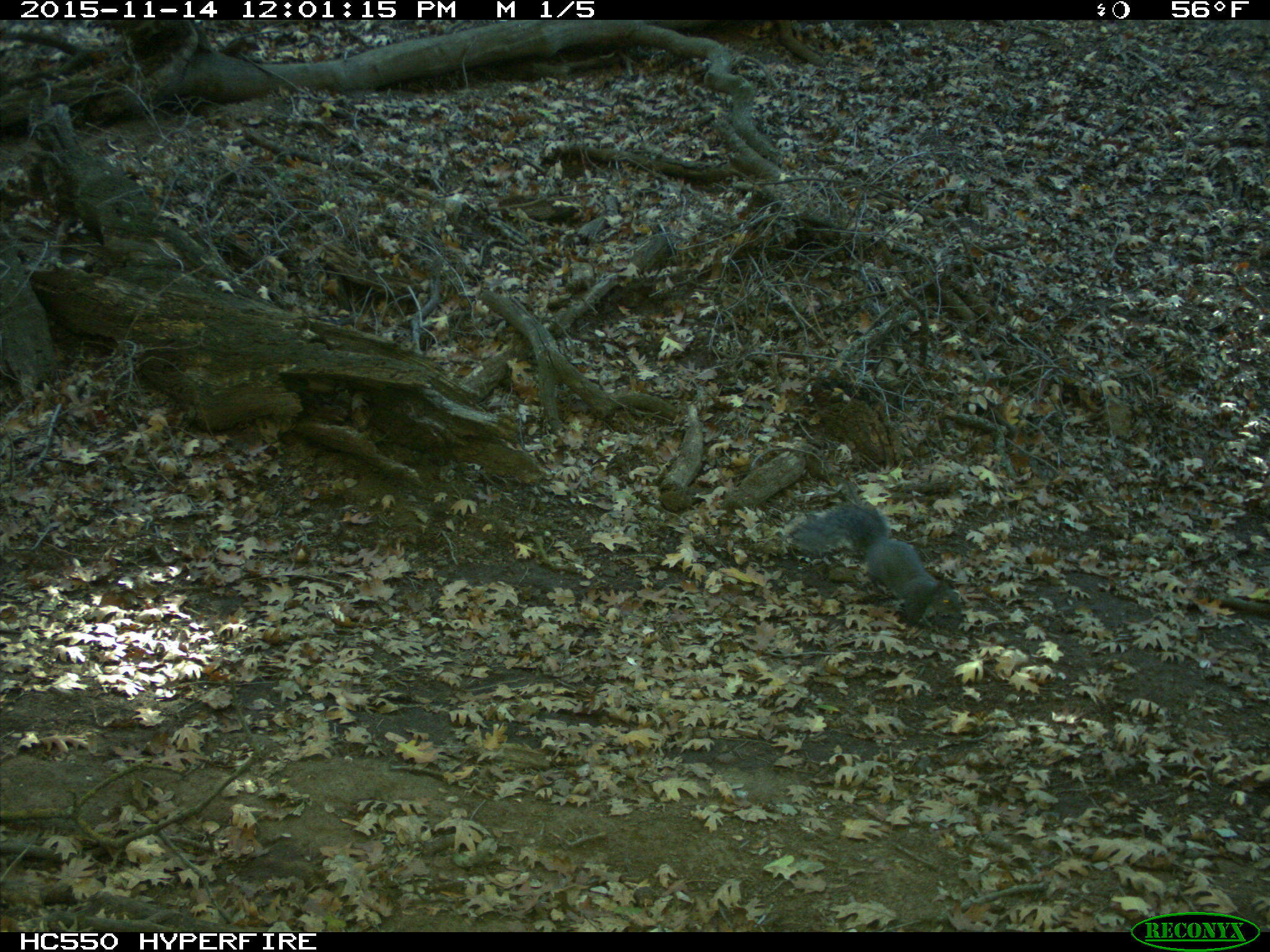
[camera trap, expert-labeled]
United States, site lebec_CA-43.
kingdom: Animalia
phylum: Chordata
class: Mammalia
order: Rodentia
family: Sciuridae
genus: Sciurus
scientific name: Sciurus carolinensis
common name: eastern gray squirrel